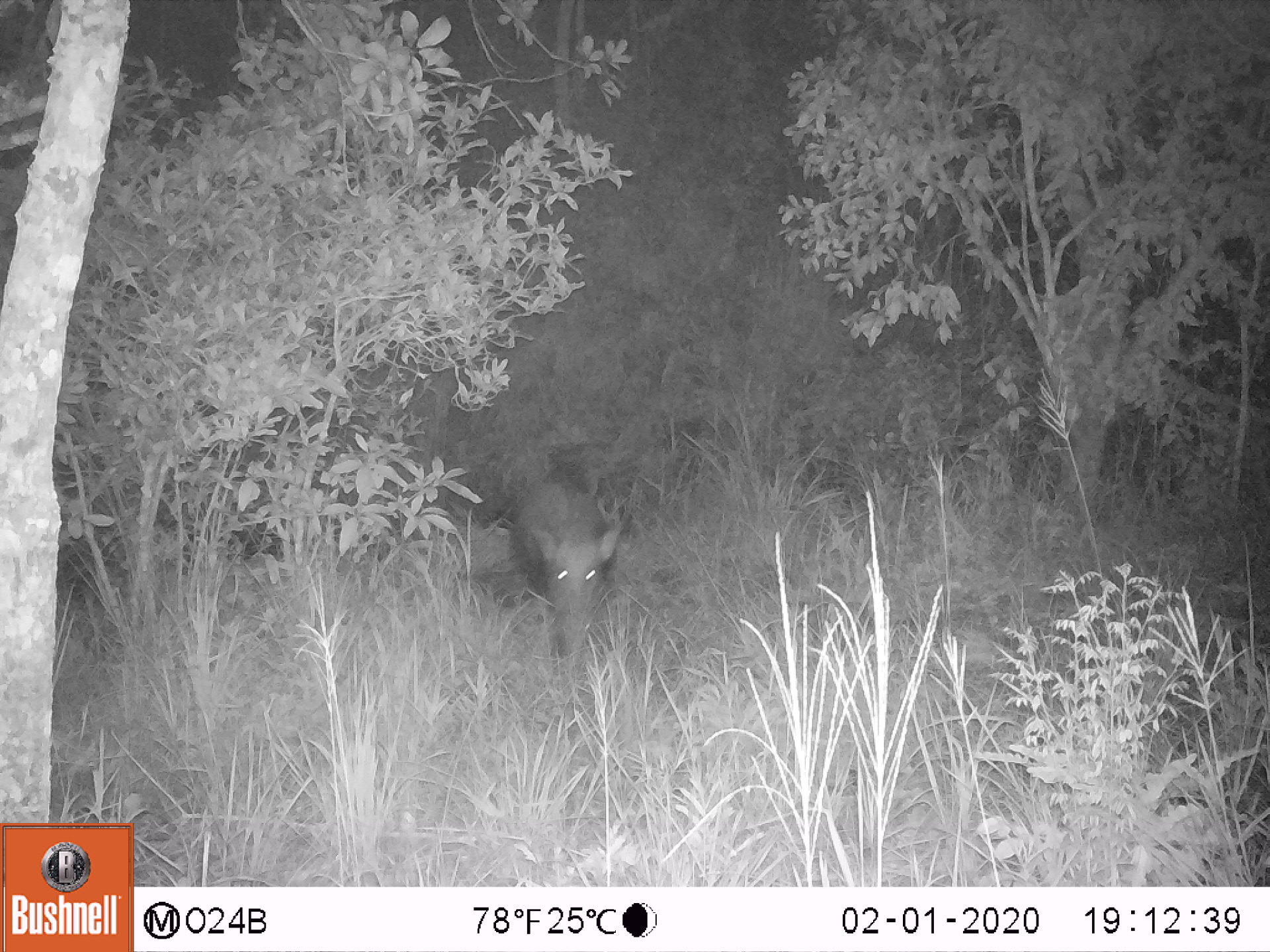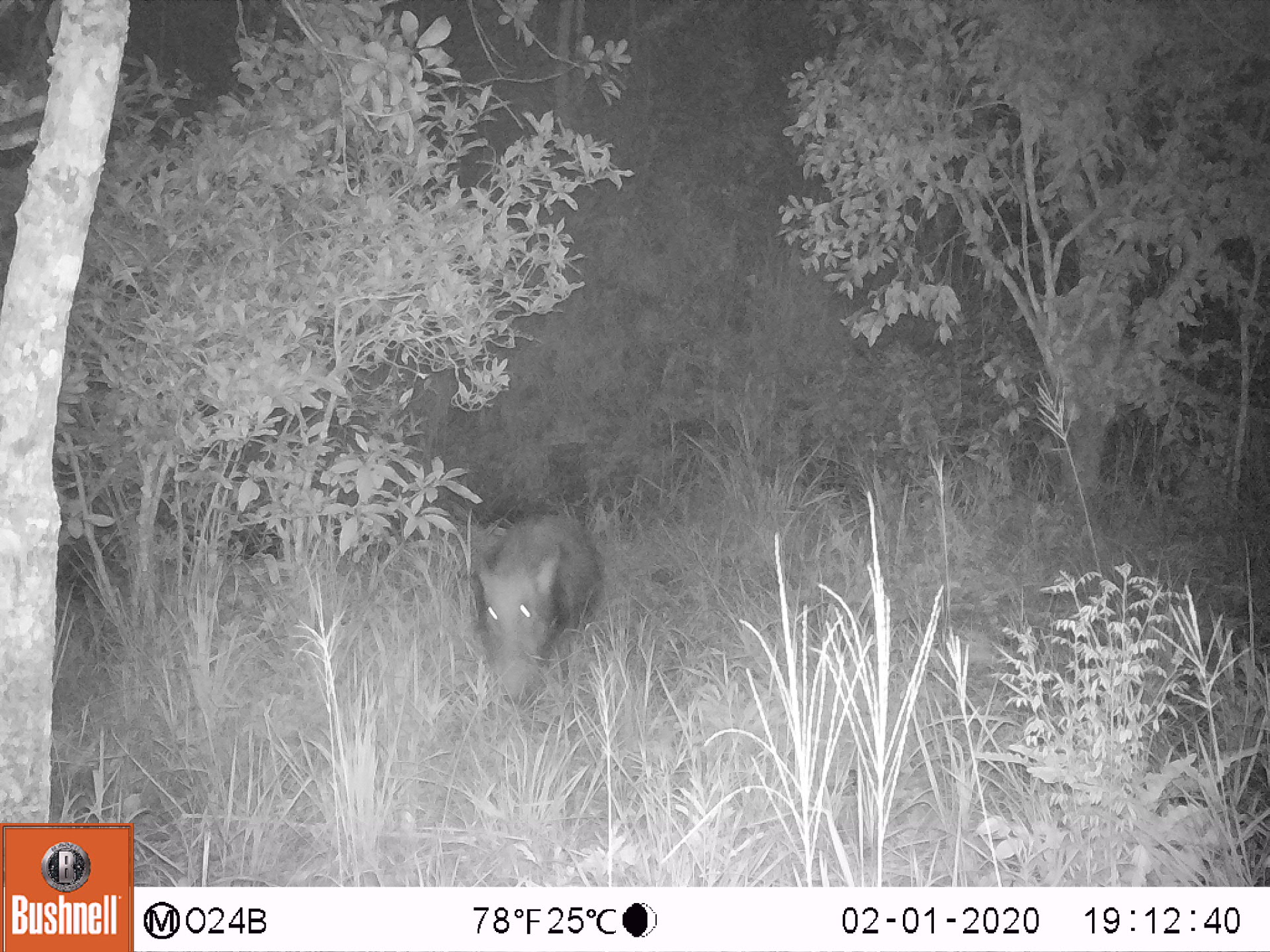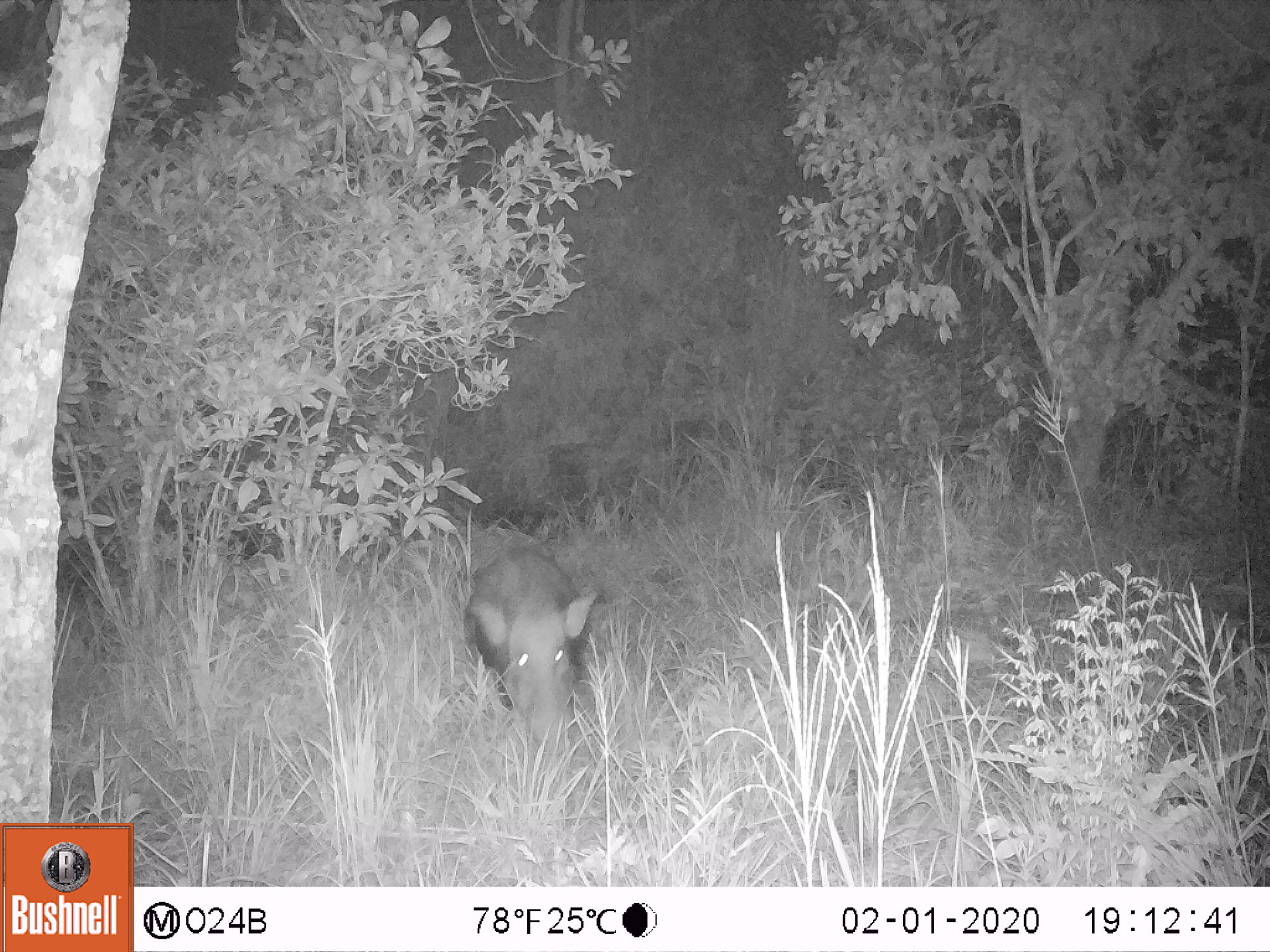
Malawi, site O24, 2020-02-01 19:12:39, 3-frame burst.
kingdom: Animalia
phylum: Chordata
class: Mammalia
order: Artiodactyla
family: Suidae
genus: Potamochoerus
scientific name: Potamochoerus larvatus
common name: bushpig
Bushpig (Potamochoerus larvatus), count 1.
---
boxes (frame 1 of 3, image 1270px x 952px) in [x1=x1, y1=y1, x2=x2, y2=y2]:
bushpig: [x1=507, y1=463, x2=633, y2=648]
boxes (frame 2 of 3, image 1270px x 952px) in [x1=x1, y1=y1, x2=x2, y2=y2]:
bushpig: [x1=471, y1=503, x2=620, y2=700]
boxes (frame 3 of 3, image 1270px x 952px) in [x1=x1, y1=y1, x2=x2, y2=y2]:
bushpig: [x1=452, y1=537, x2=606, y2=754]